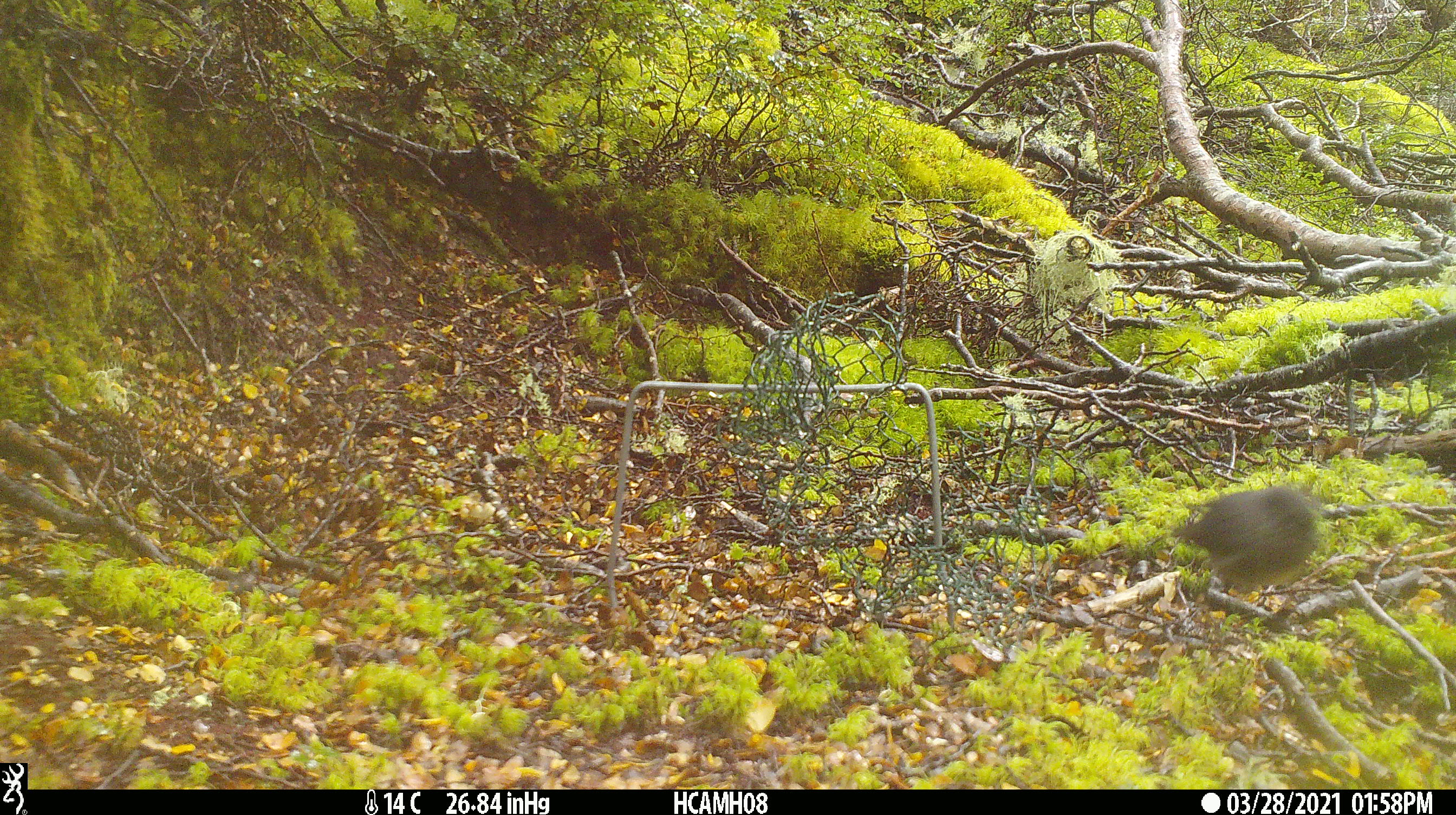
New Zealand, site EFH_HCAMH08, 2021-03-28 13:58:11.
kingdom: Animalia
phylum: Chordata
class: Aves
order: Passeriformes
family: Petroicidae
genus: Petroica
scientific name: Petroica australis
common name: new zealand robin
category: robin